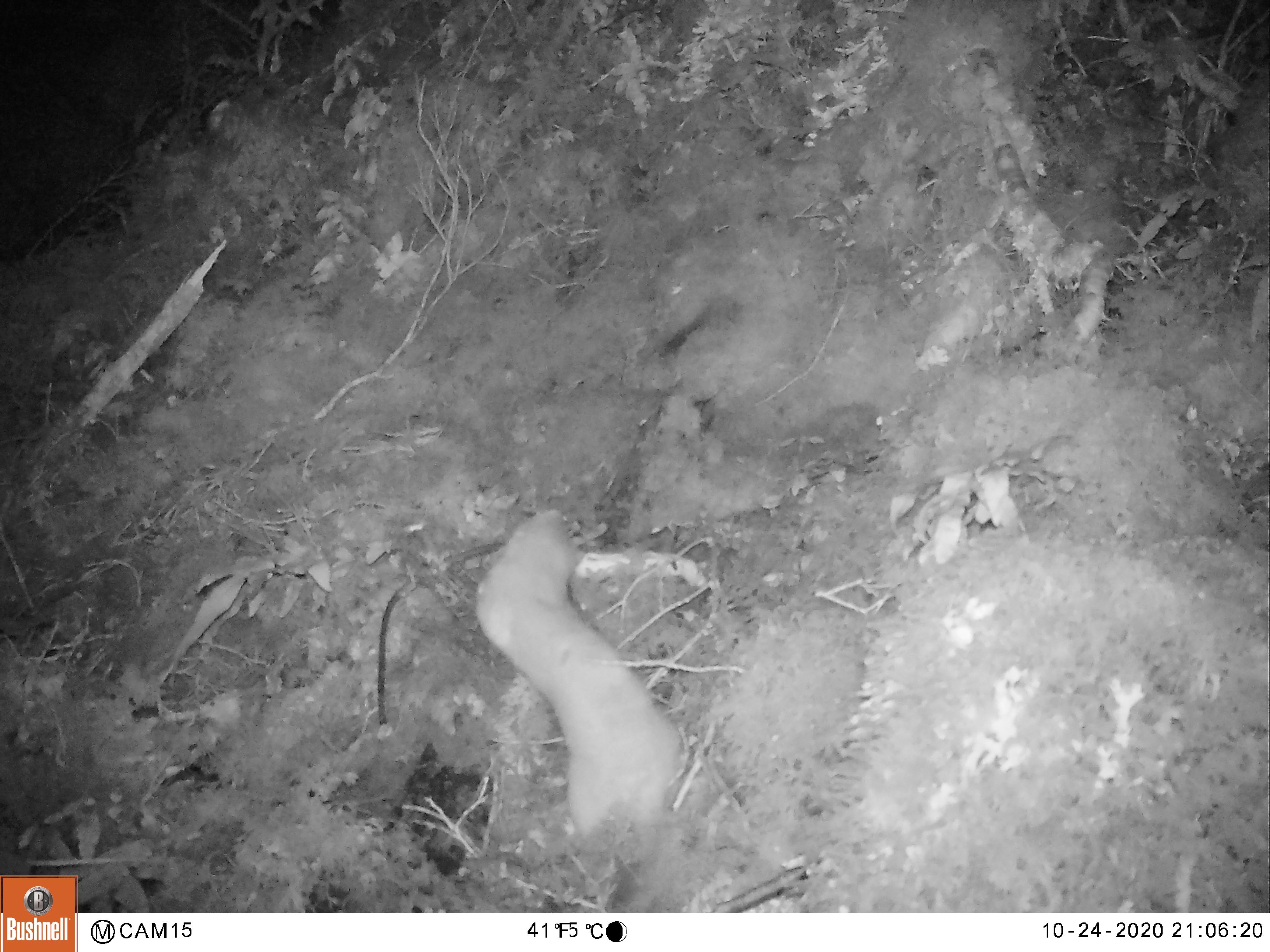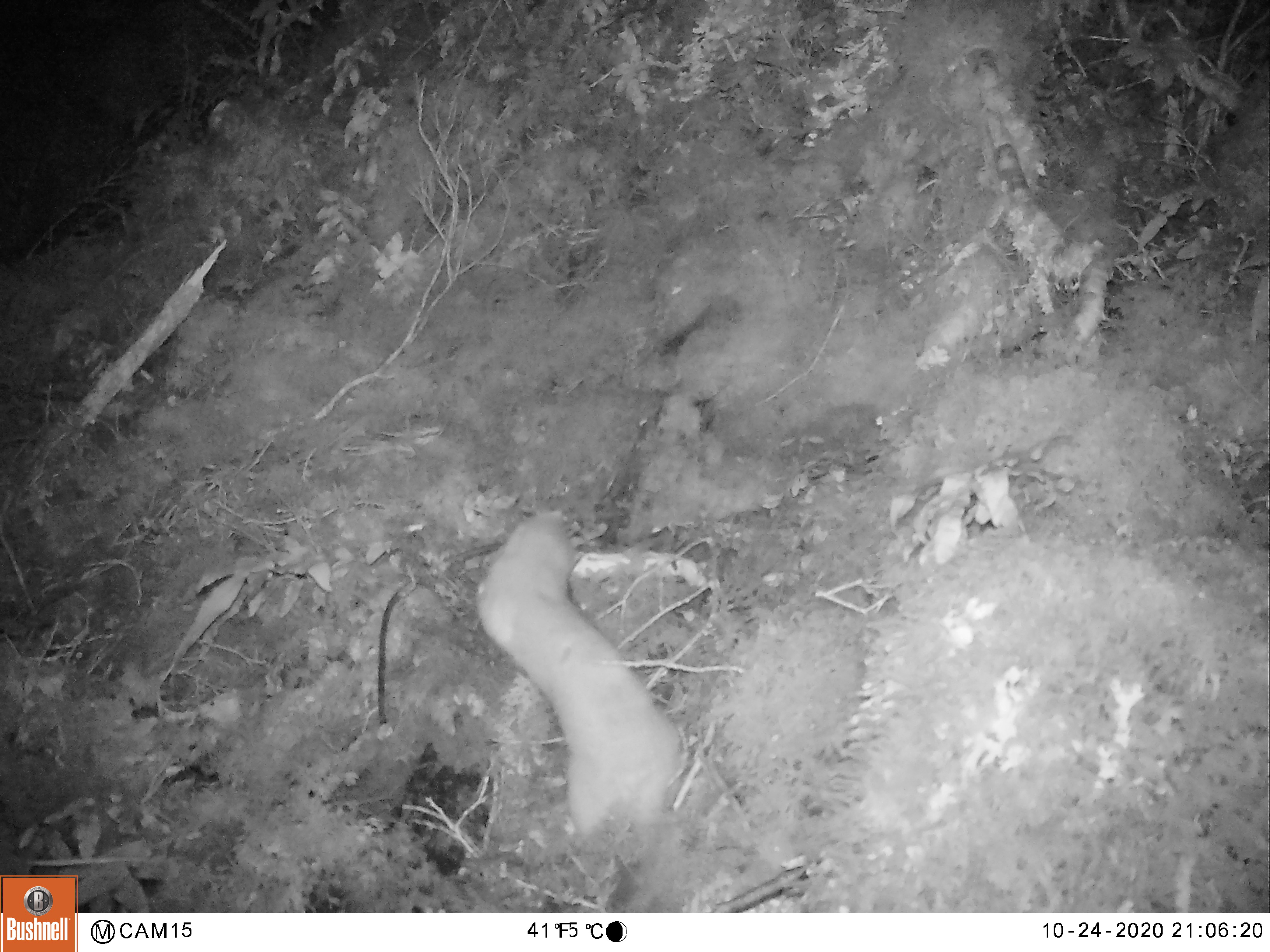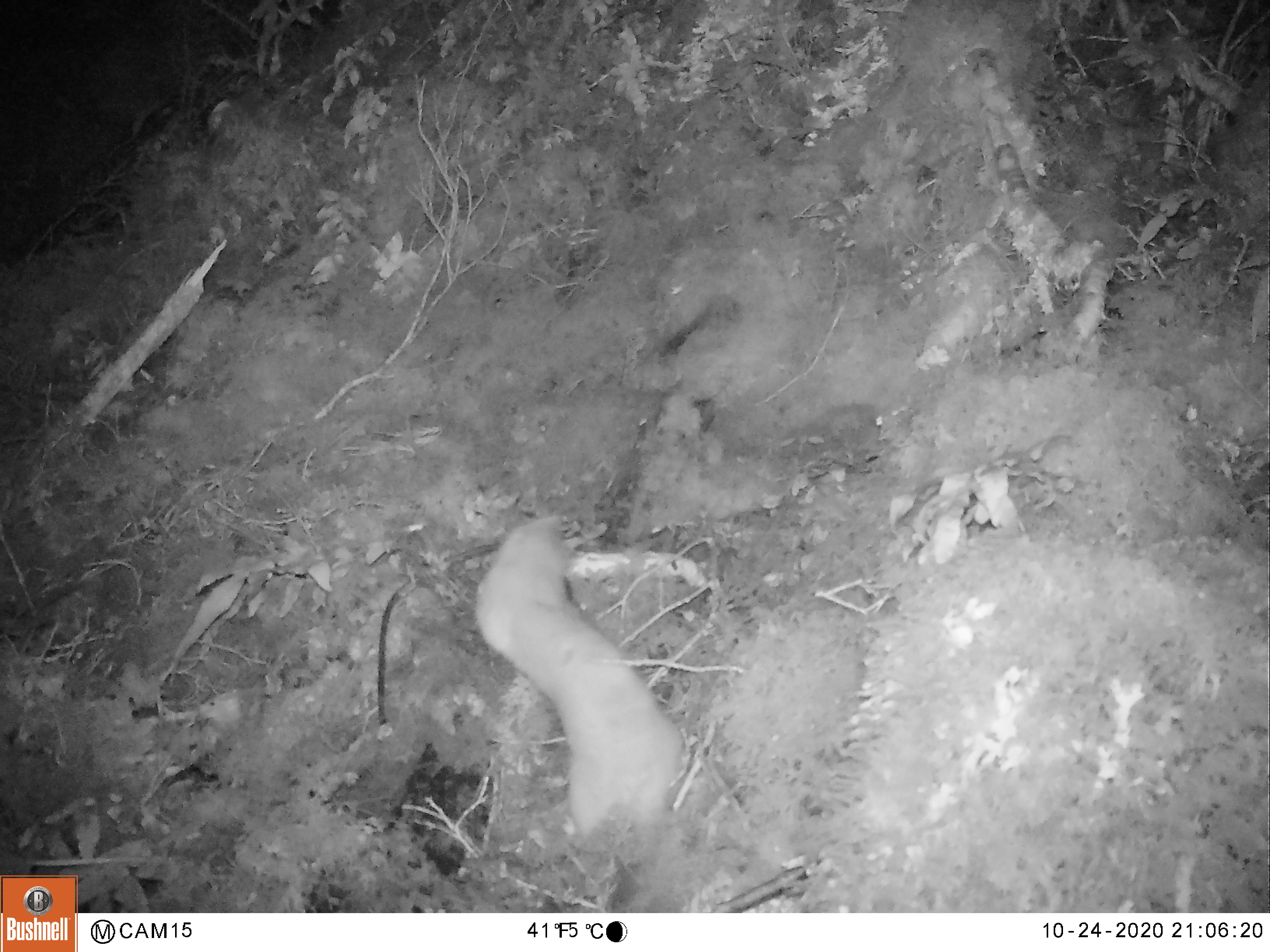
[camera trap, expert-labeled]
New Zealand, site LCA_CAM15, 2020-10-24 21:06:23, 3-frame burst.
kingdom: Animalia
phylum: Chordata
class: Mammalia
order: Carnivora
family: Mustelidae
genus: Mustela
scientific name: Mustela erminea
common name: stoat